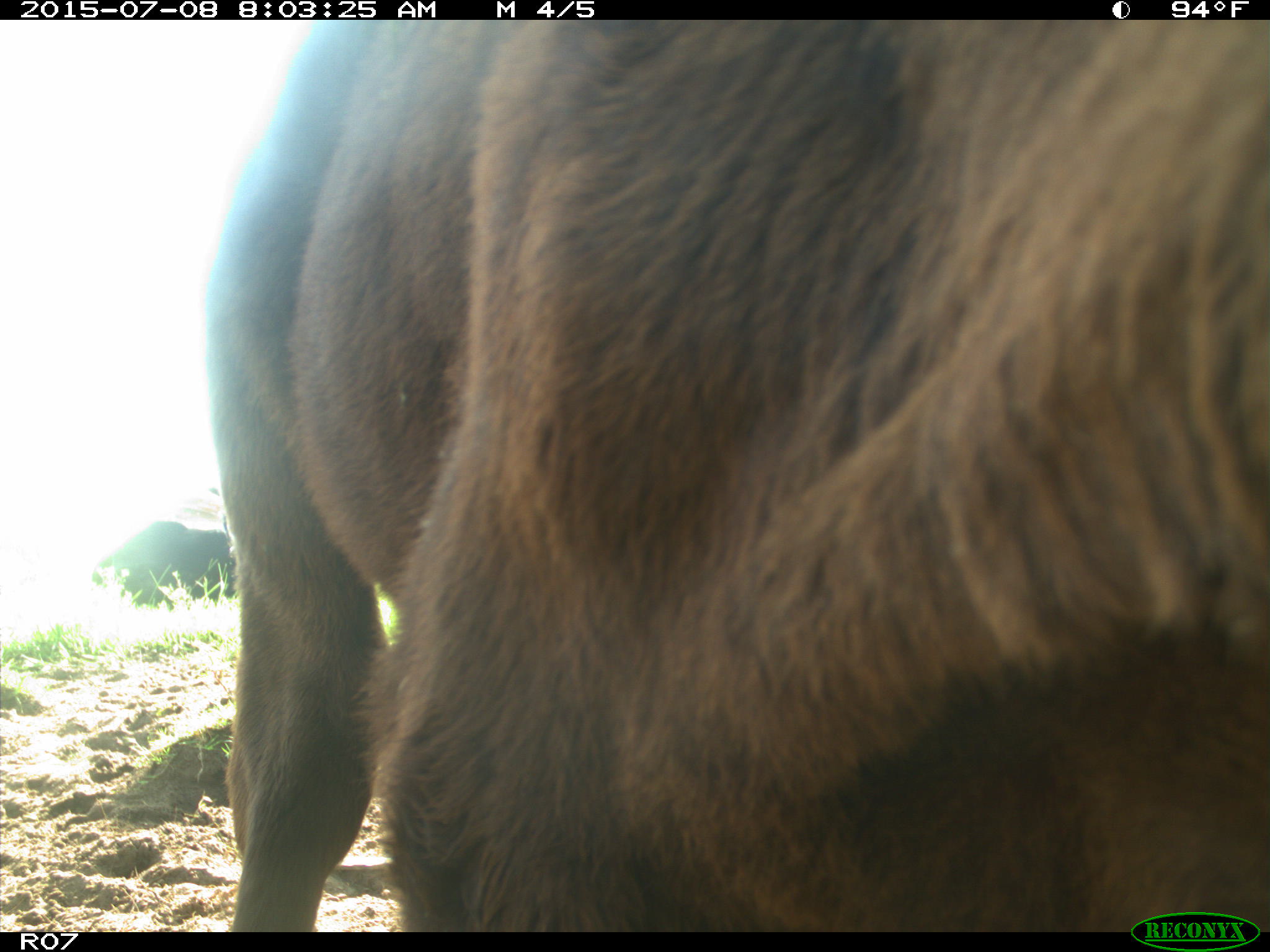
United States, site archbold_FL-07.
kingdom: Animalia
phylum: Chordata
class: Mammalia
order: Artiodactyla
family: Bovidae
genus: Bos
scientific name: Bos taurus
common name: domestic cow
Bos taurus (domestic cow).